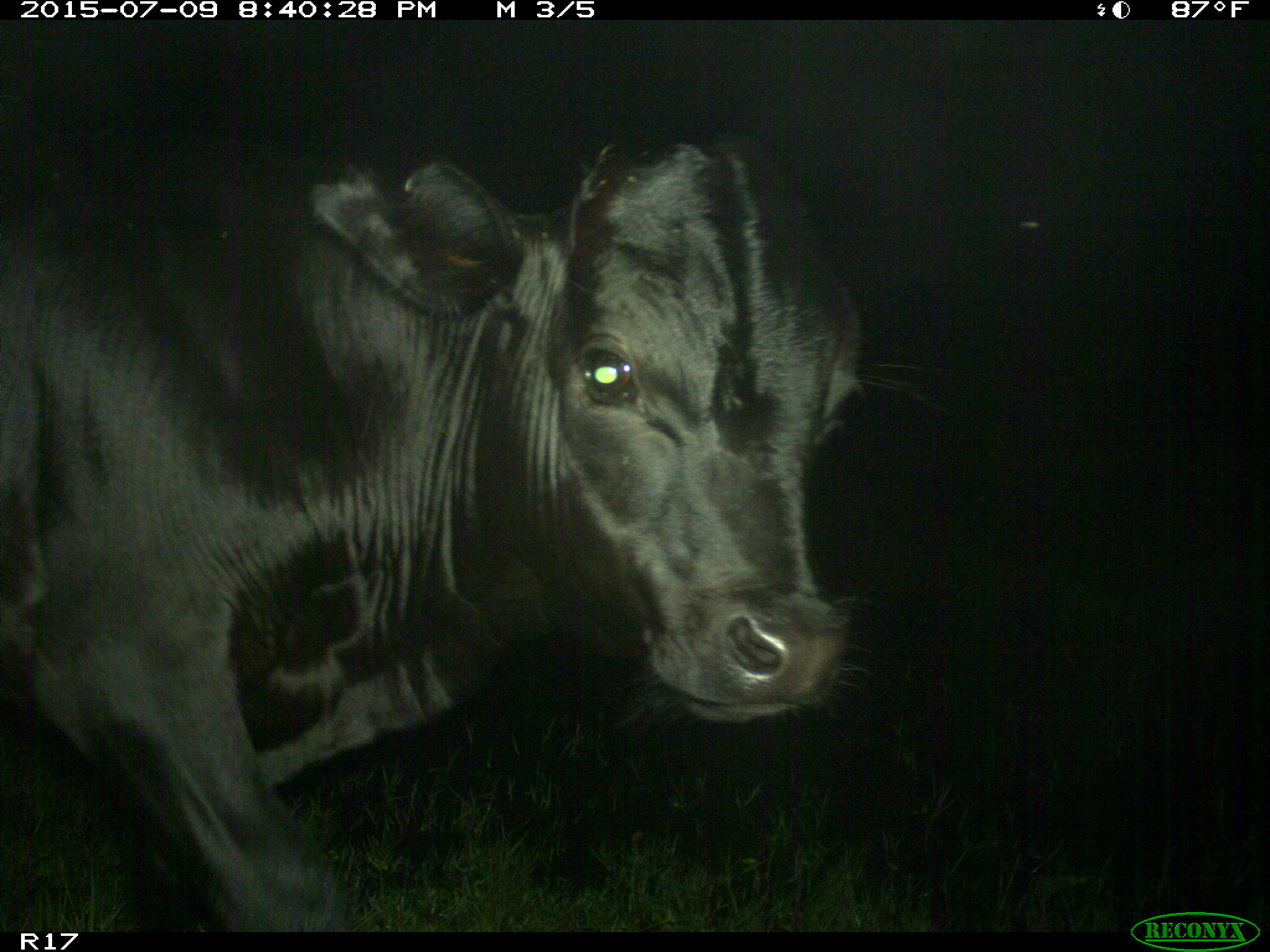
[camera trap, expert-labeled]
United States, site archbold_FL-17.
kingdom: Animalia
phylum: Chordata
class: Mammalia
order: Artiodactyla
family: Bovidae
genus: Bos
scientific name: Bos taurus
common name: domestic cow